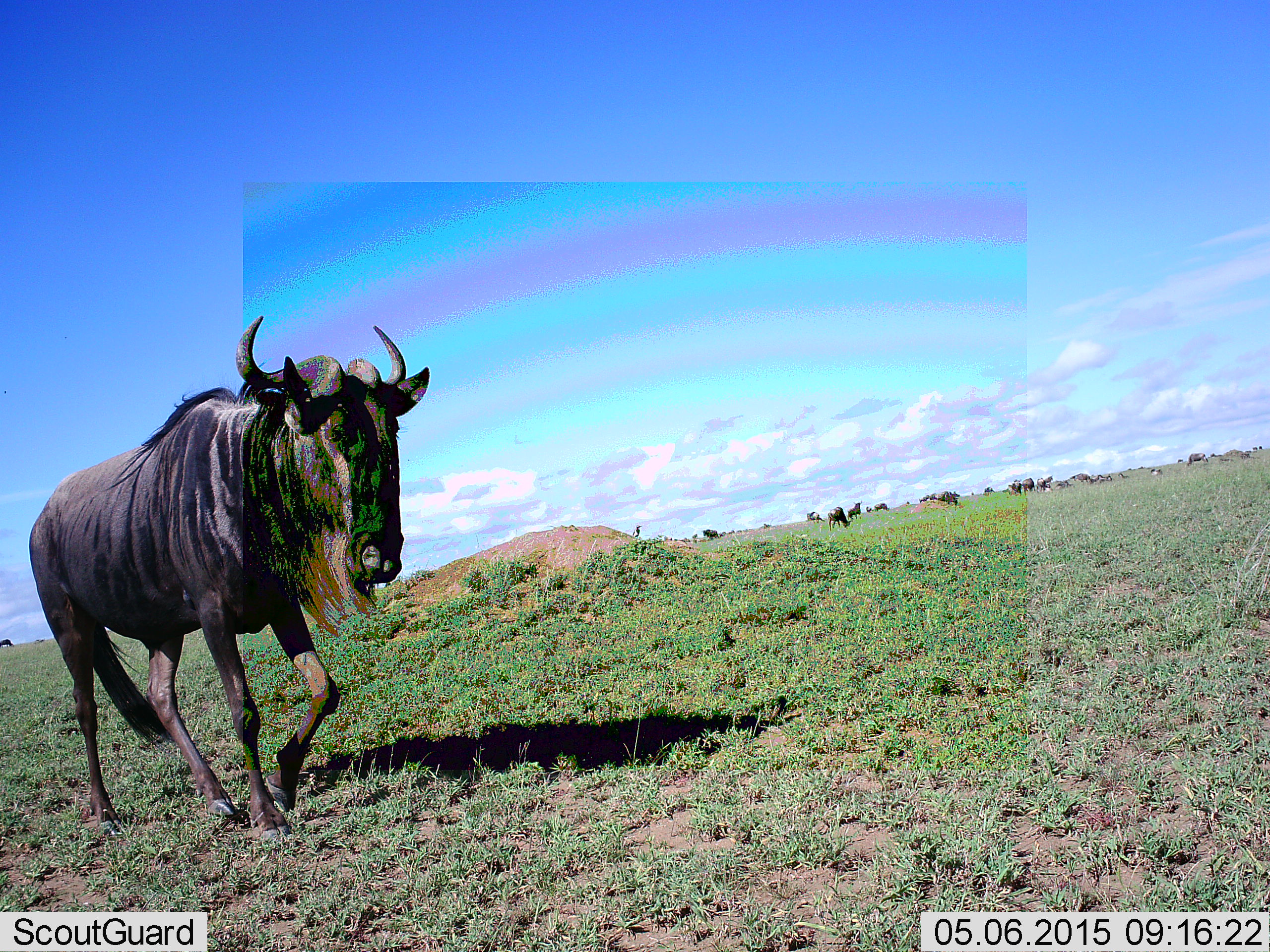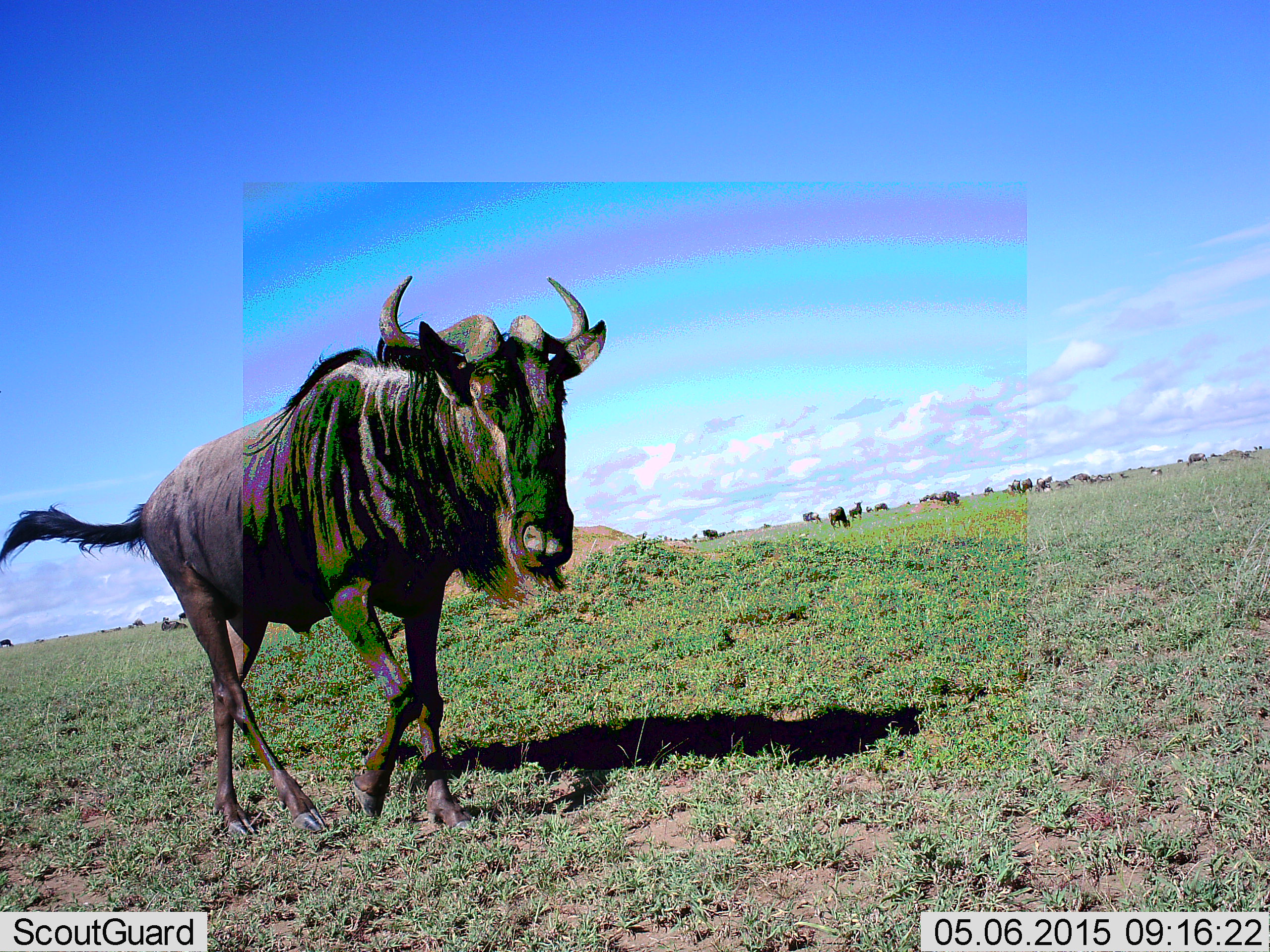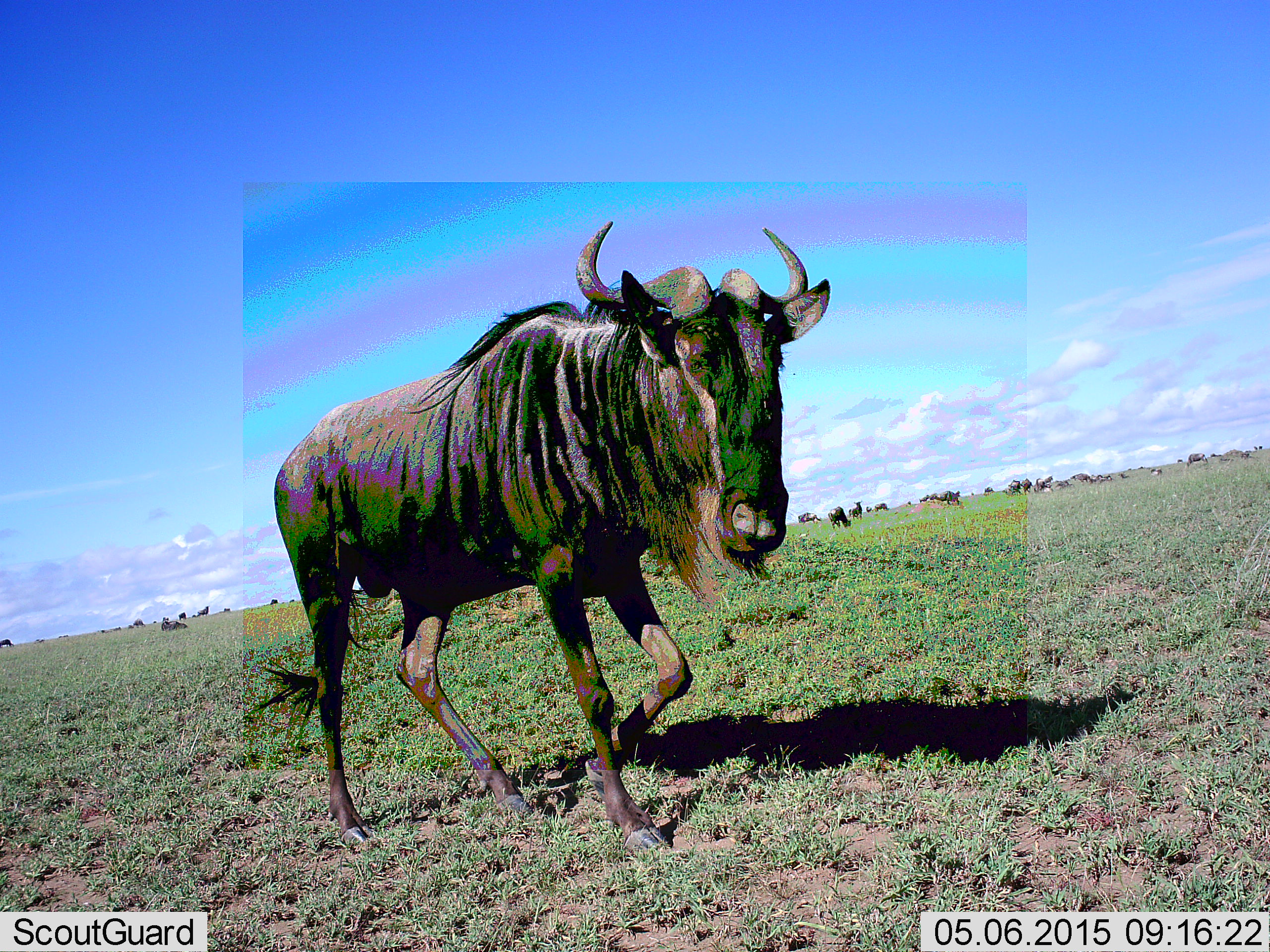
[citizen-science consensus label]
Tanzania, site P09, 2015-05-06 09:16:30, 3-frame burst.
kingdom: Animalia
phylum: Chordata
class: Mammalia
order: Artiodactyla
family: Bovidae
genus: Connochaetes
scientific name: Connochaetes taurinus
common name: blue wildebeest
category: wildebeest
Wildebeest (blue wildebeest) (Connochaetes taurinus), count 11-50. Behavior (volunteer vote fractions): standing 50%, resting 10%, moving 100%, interacting 0%. Young present (vote fraction): 0%. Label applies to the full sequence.